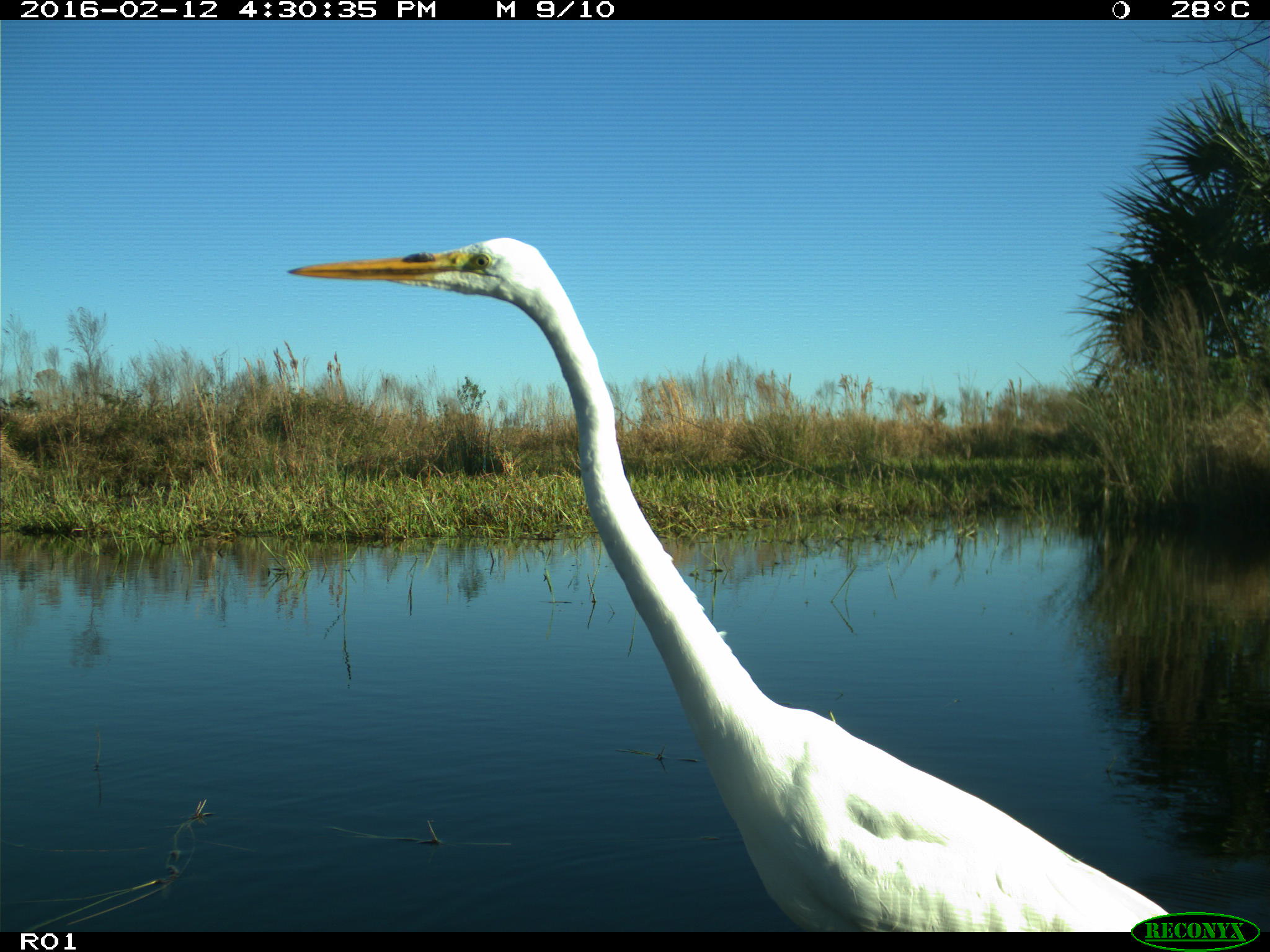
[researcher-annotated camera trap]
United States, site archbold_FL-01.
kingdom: Animalia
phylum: Chordata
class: Aves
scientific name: Aves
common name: birds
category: unidentified bird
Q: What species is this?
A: Unidentified bird (birds) (Aves).